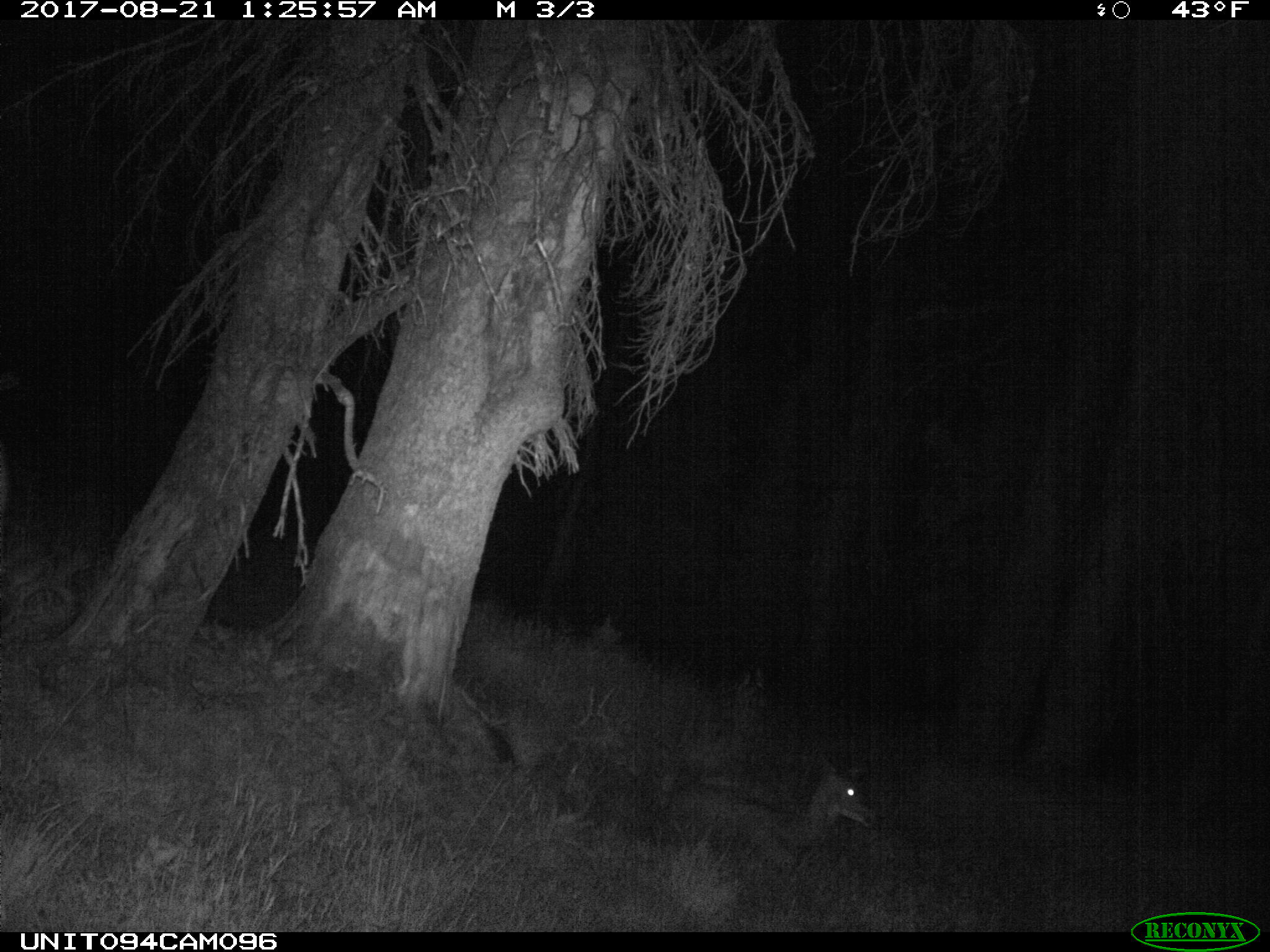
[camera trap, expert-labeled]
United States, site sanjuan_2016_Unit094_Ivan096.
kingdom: Animalia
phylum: Chordata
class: Mammalia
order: Artiodactyla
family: Cervidae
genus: Odocoileus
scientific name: Odocoileus hemionus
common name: mule deer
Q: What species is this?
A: Odocoileus hemionus (mule deer).